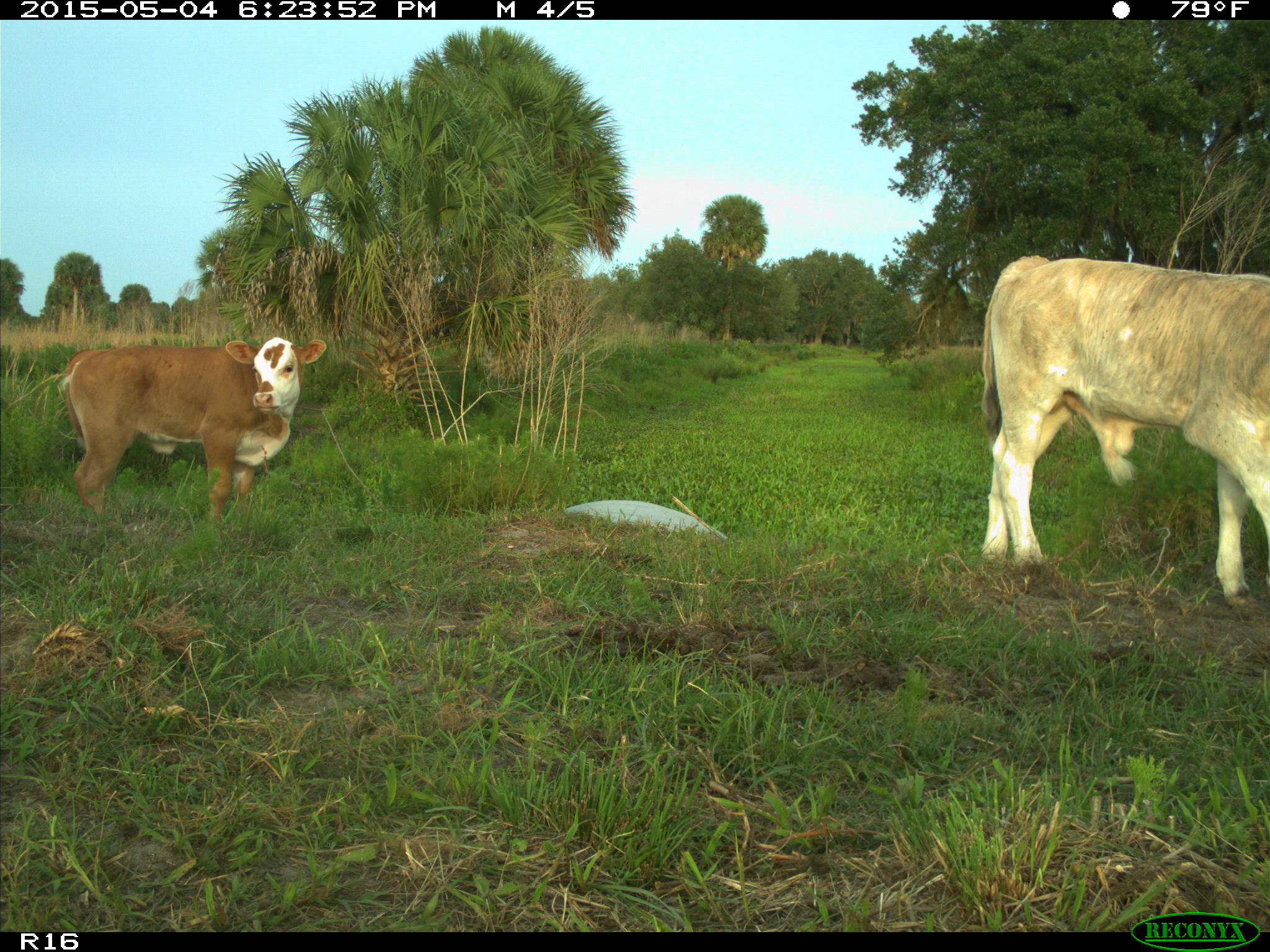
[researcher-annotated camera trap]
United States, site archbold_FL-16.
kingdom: Animalia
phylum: Chordata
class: Mammalia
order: Artiodactyla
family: Bovidae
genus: Bos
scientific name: Bos taurus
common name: domestic cow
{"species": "Bos taurus (domestic cow)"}